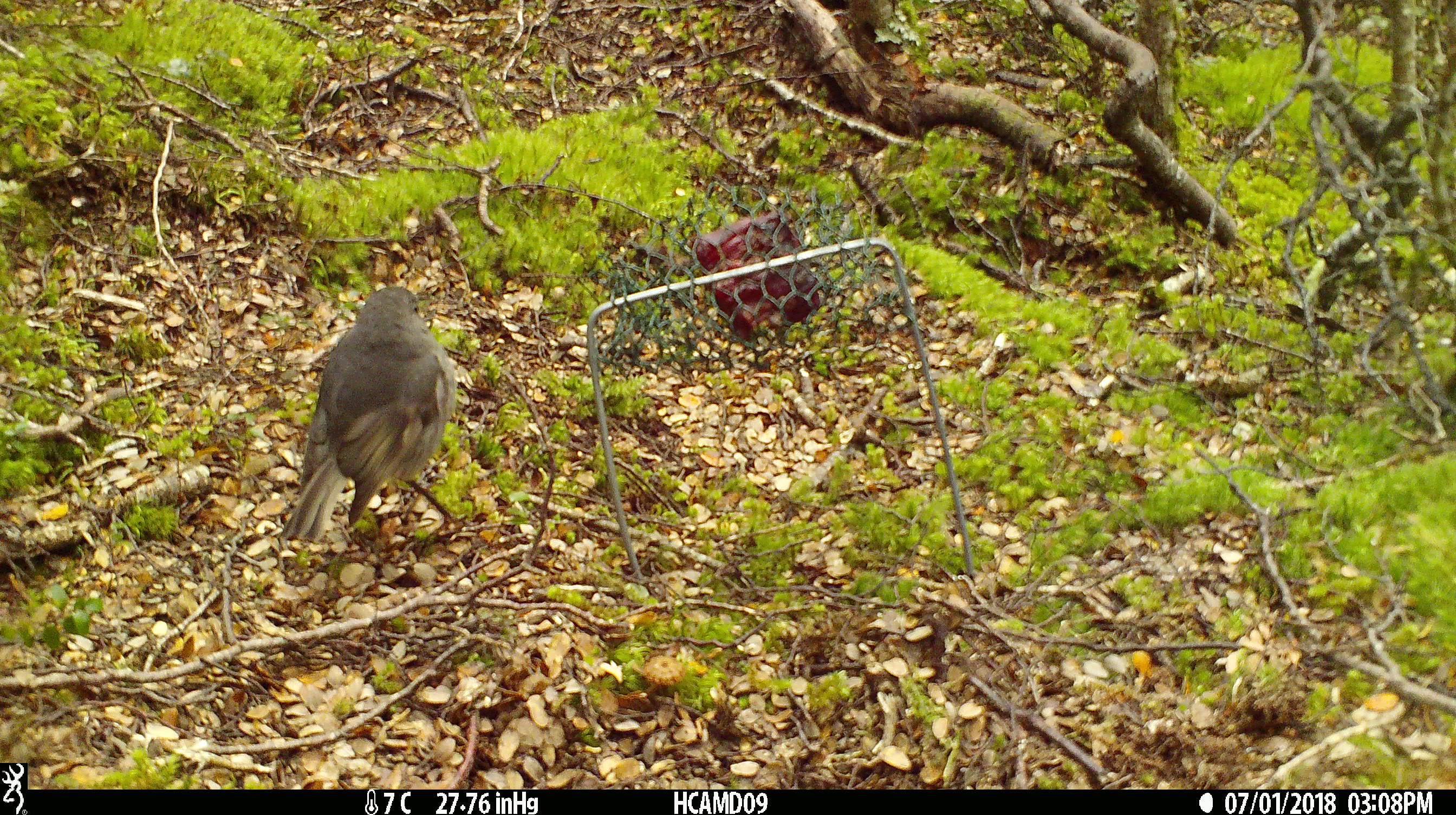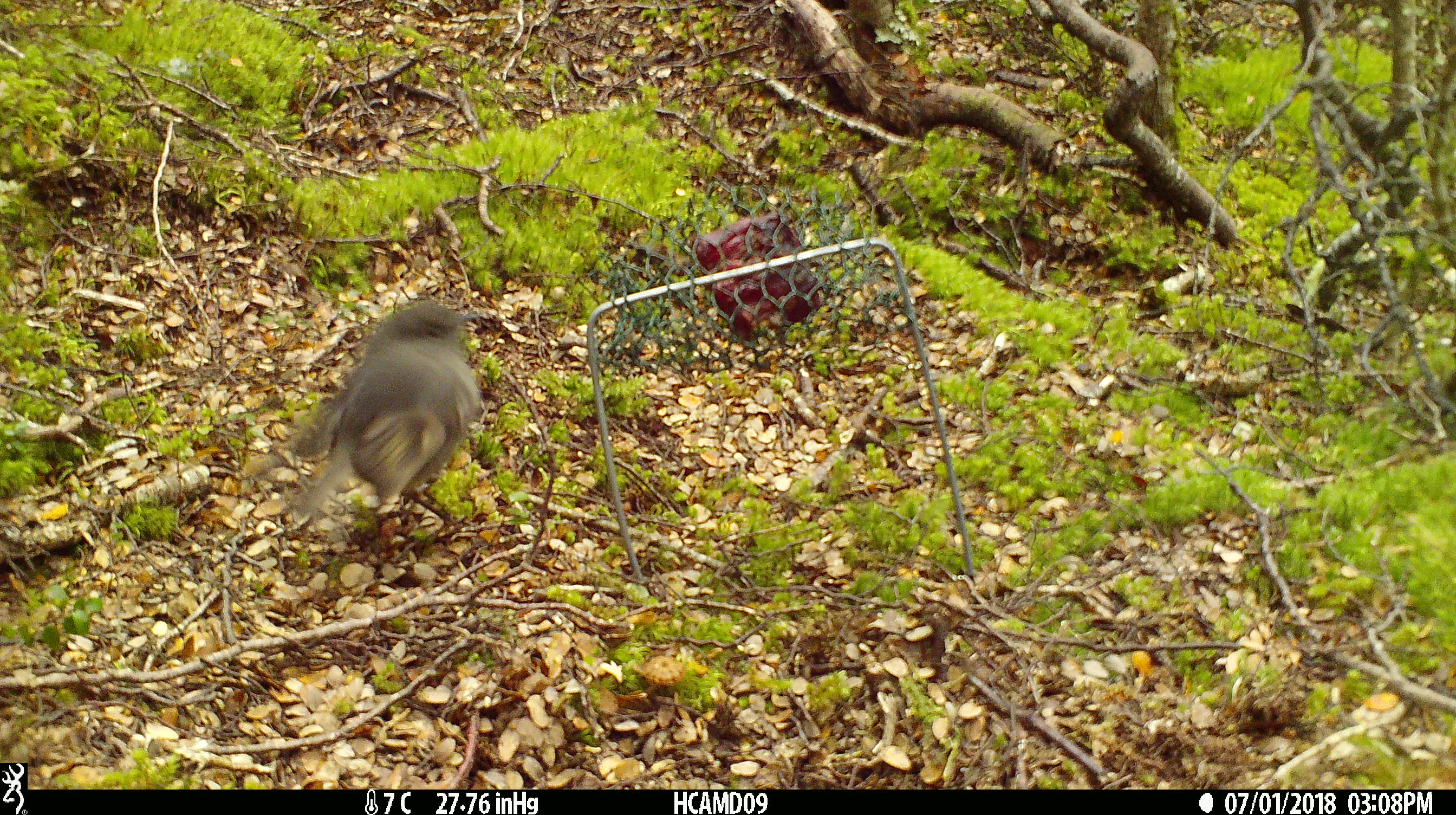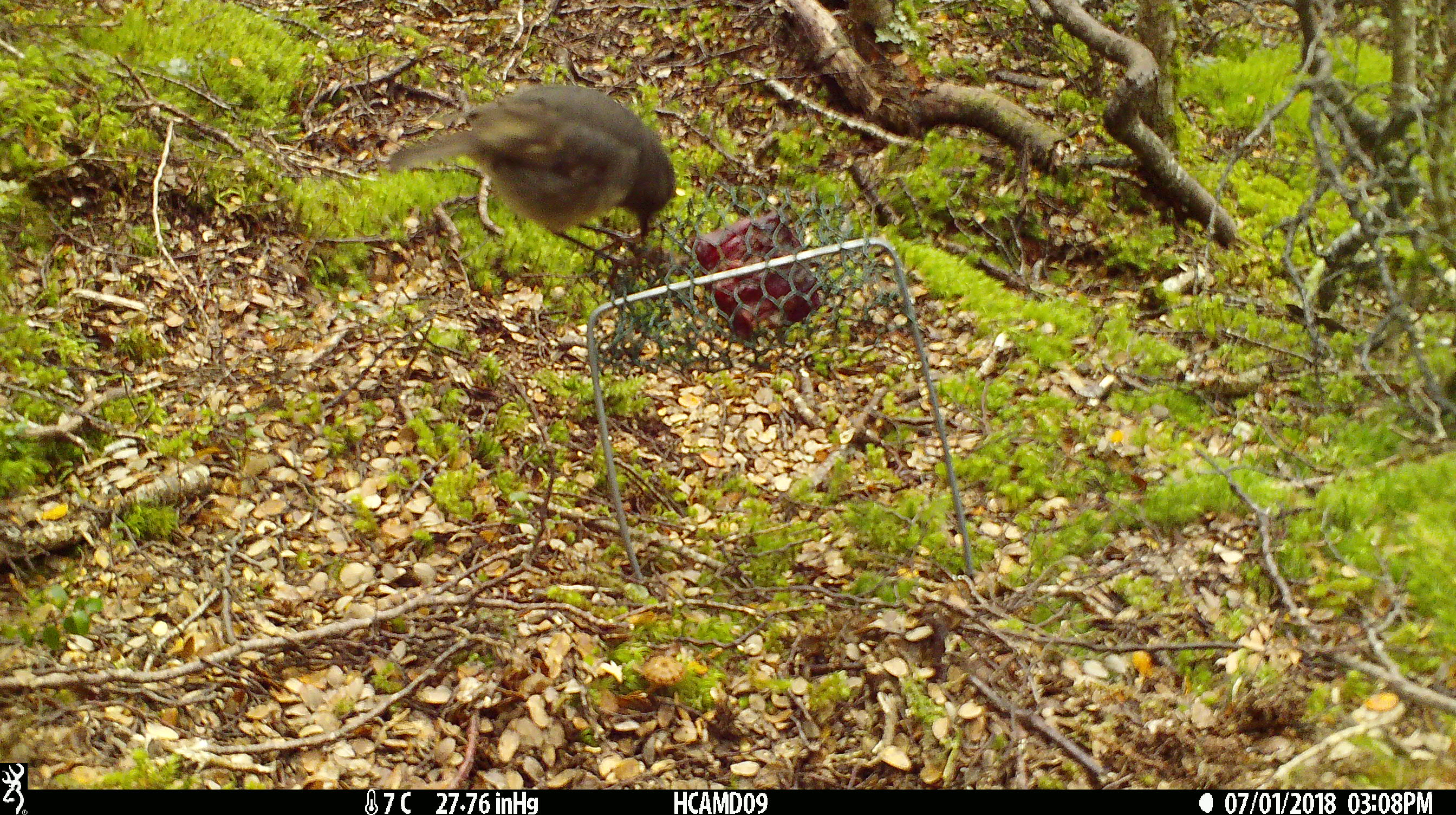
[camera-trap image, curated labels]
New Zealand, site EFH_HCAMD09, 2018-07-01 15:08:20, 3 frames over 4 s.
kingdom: Animalia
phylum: Chordata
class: Aves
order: Passeriformes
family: Petroicidae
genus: Petroica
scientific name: Petroica australis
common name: new zealand robin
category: robin